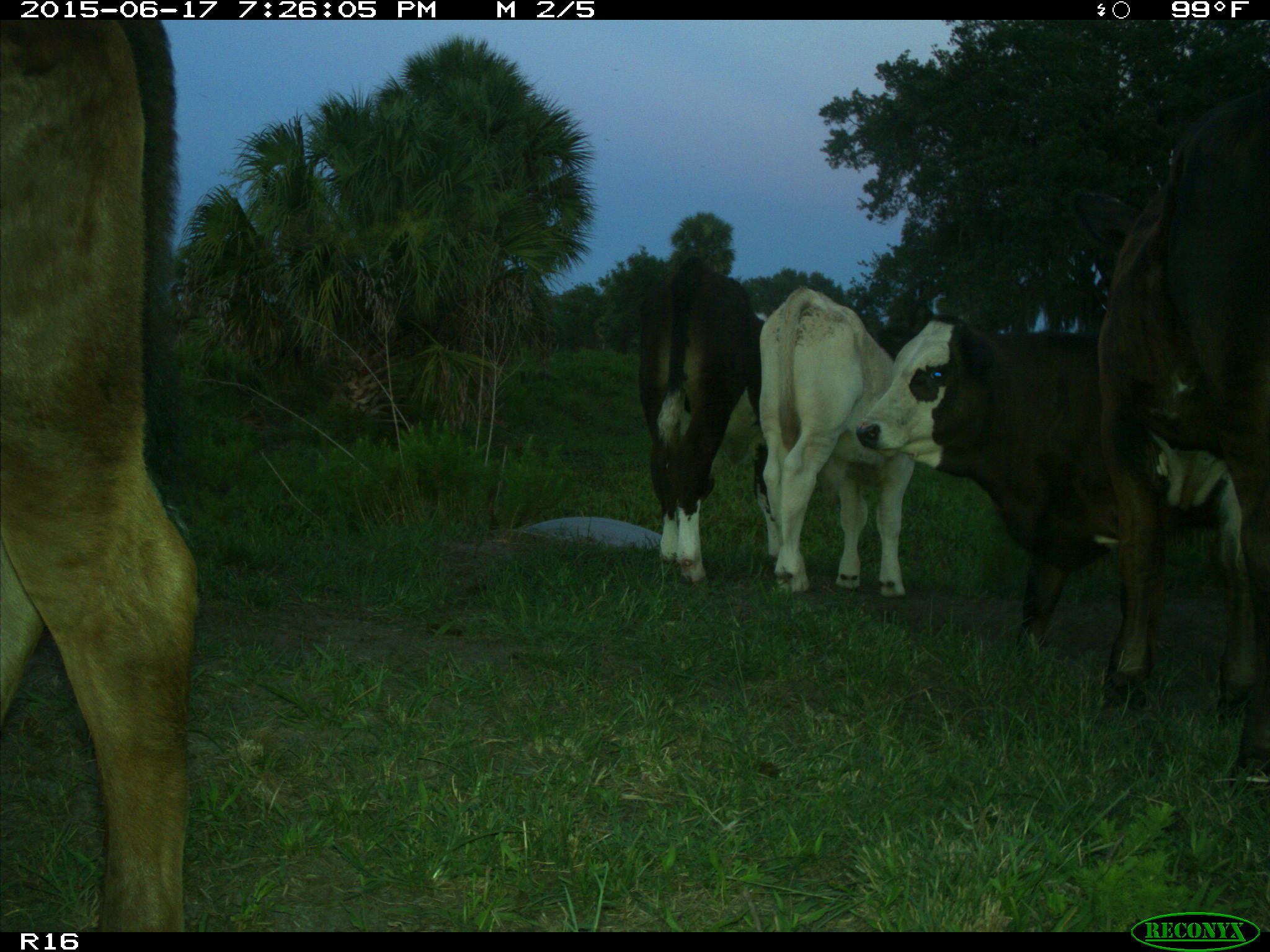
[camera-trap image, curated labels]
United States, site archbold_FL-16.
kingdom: Animalia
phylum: Chordata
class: Mammalia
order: Artiodactyla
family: Bovidae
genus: Bos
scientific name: Bos taurus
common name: domestic cow